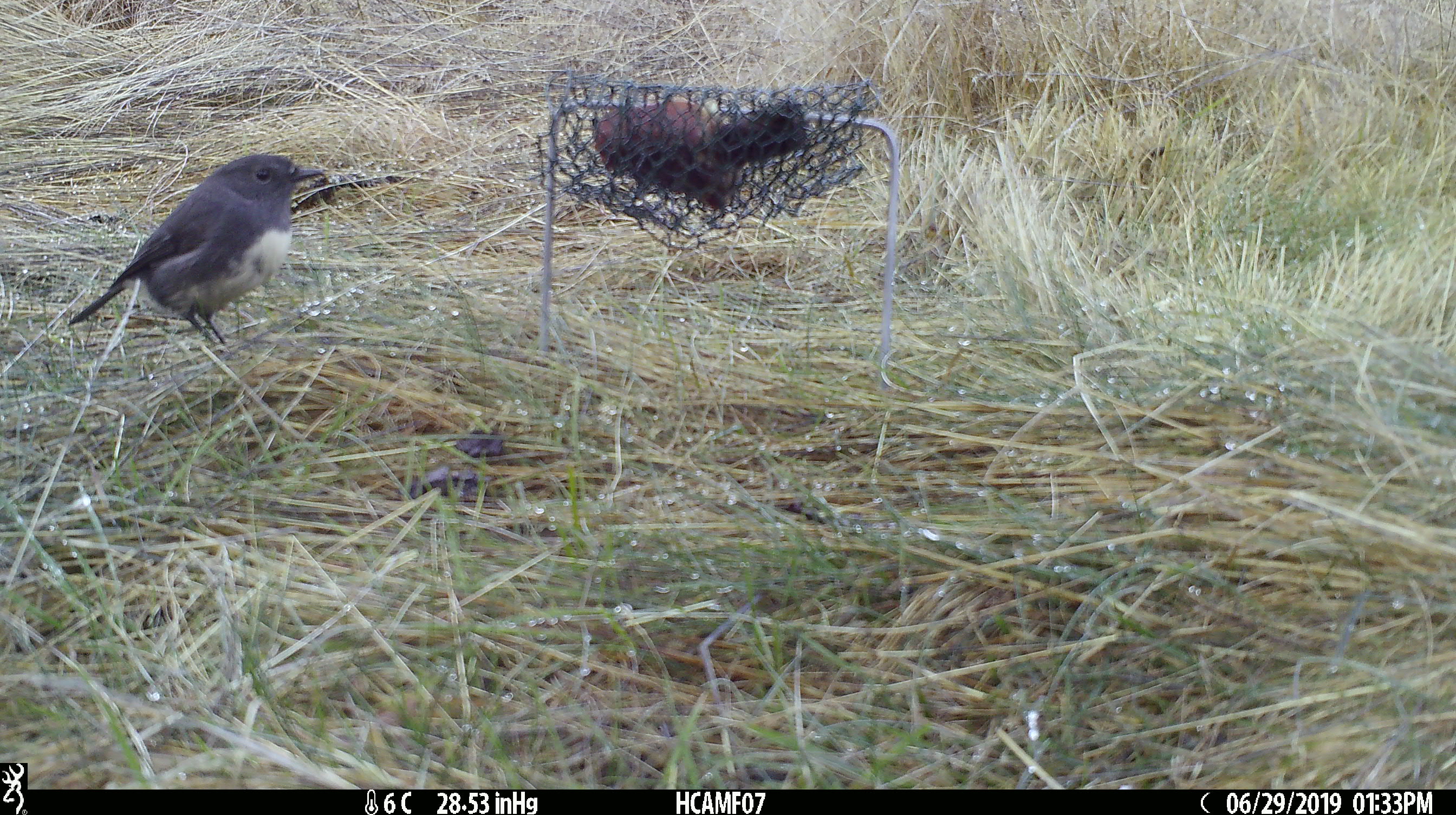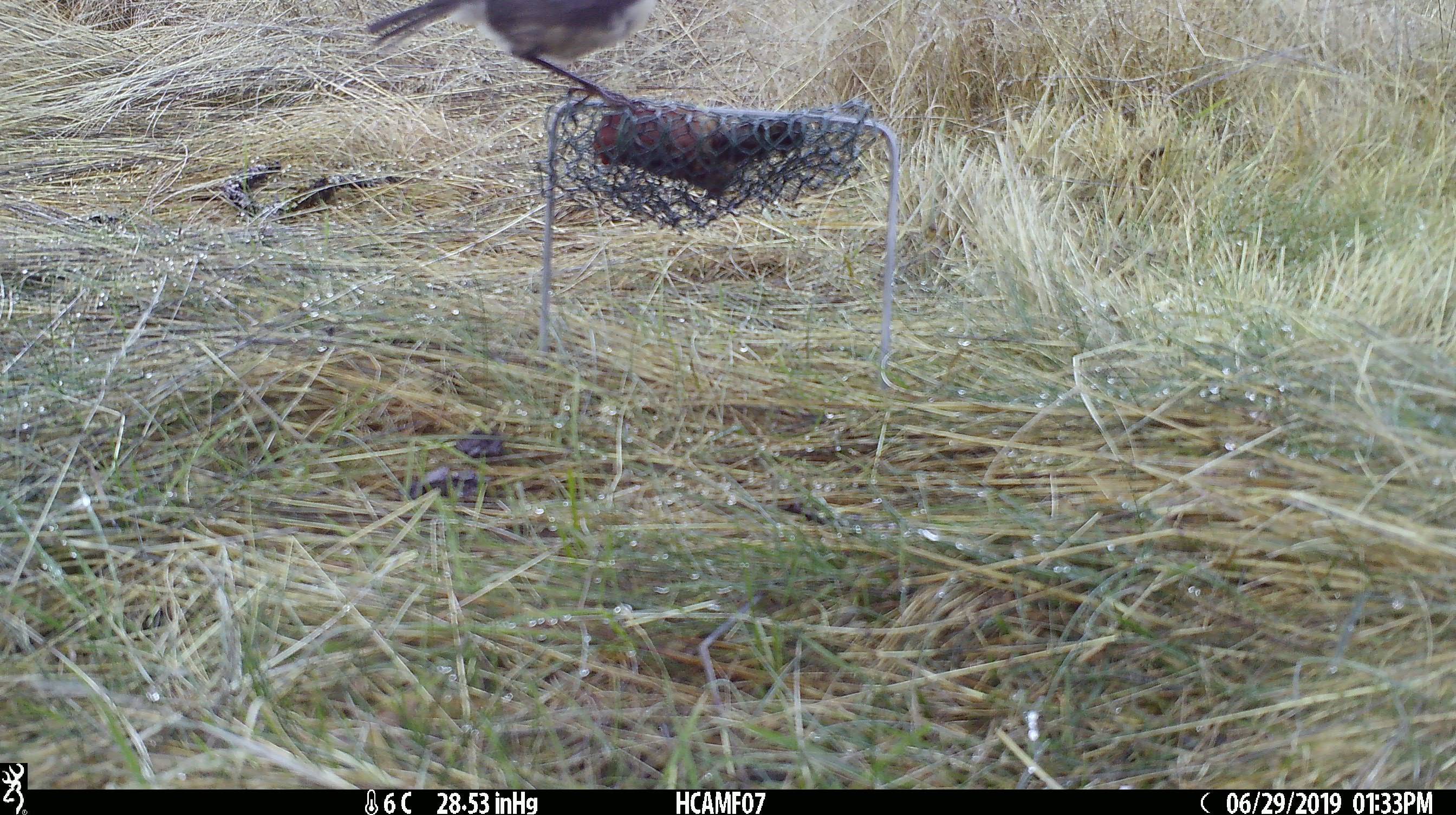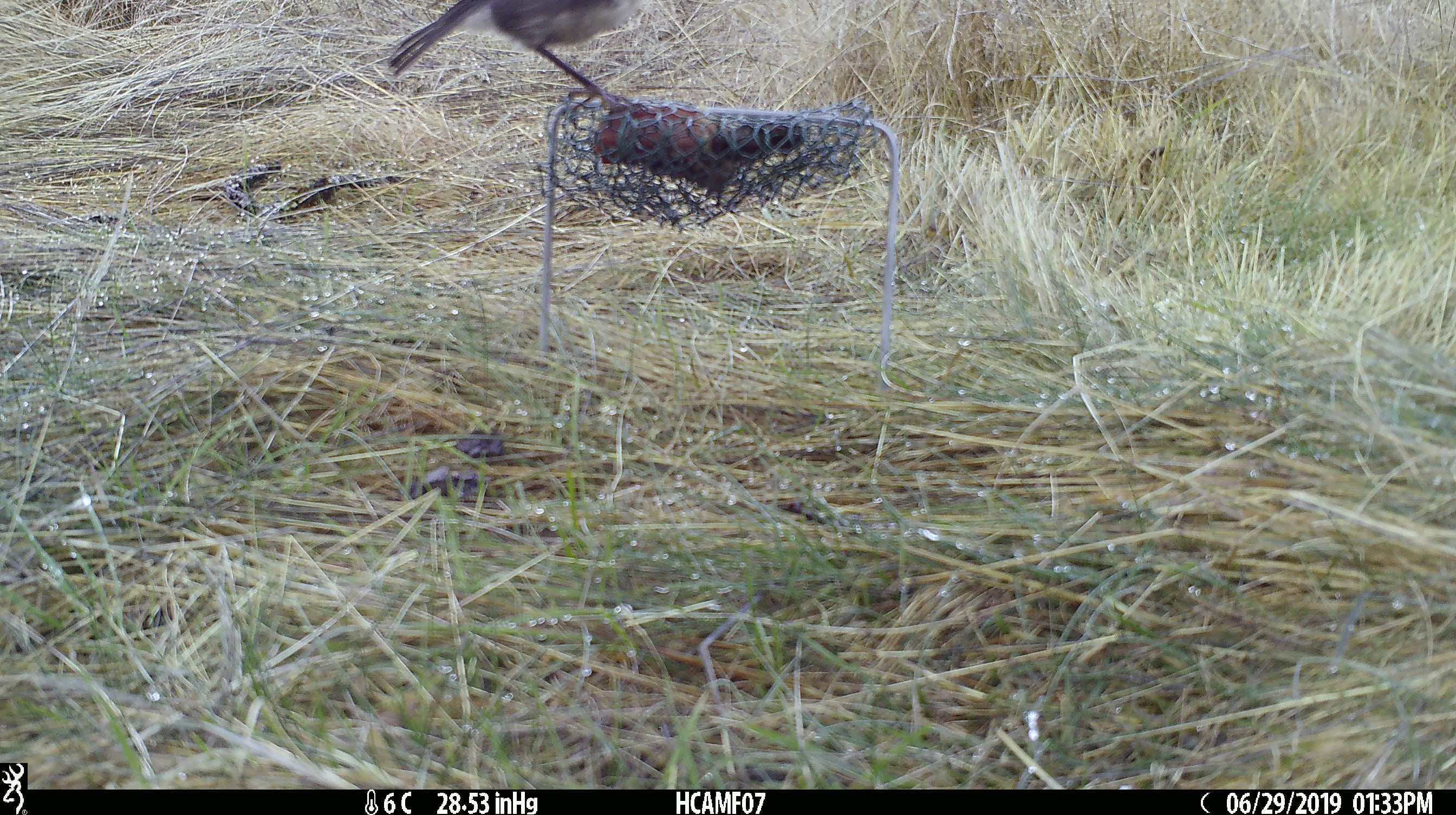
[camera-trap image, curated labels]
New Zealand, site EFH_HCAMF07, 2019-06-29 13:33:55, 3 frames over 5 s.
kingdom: Animalia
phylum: Chordata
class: Aves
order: Passeriformes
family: Petroicidae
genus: Petroica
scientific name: Petroica australis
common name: new zealand robin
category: robin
Robin (new zealand robin) (Petroica australis).